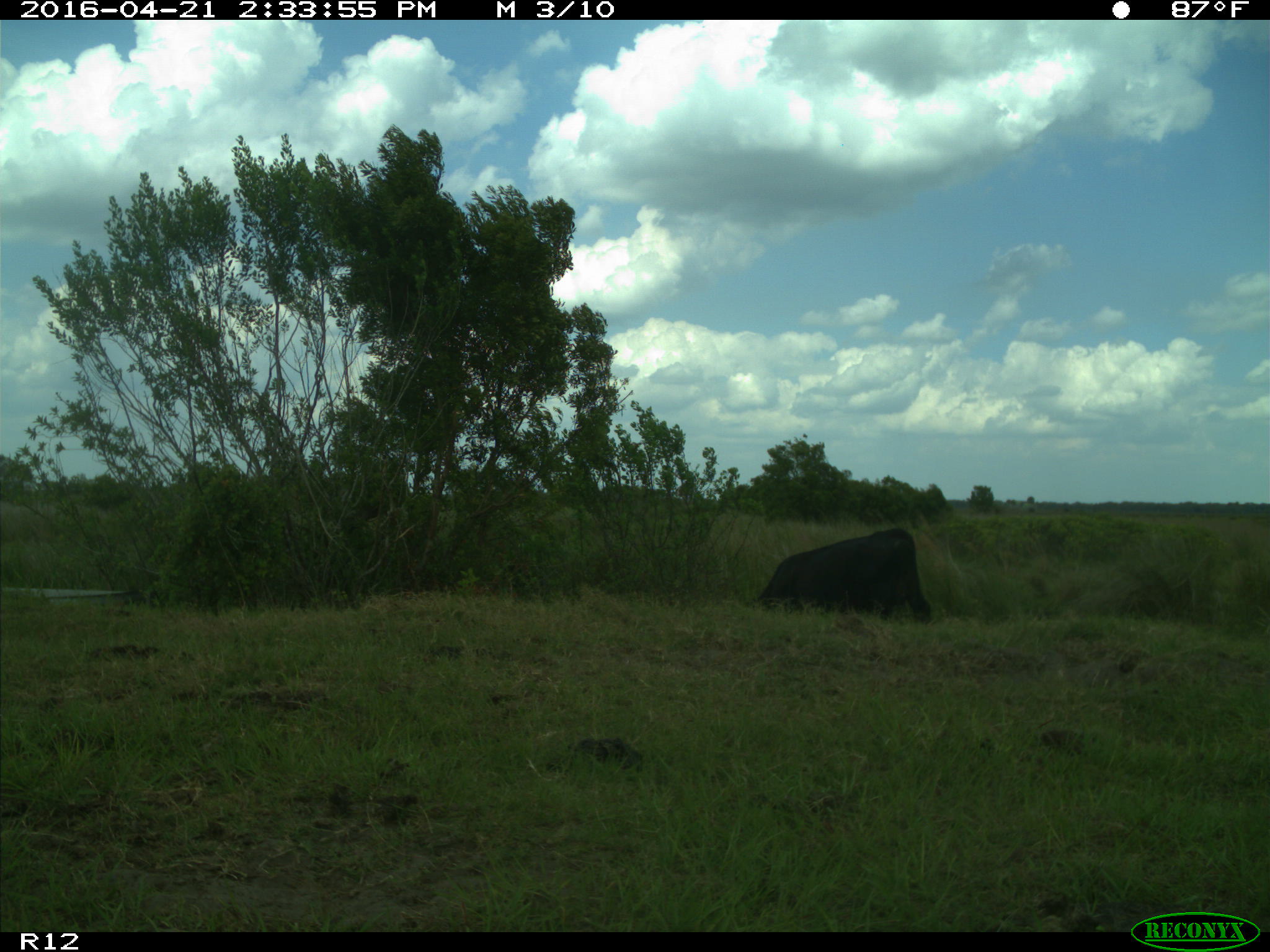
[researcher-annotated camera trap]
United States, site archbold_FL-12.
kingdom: Animalia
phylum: Chordata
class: Mammalia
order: Artiodactyla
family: Bovidae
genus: Bos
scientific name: Bos taurus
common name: domestic cow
Bos taurus (domestic cow).